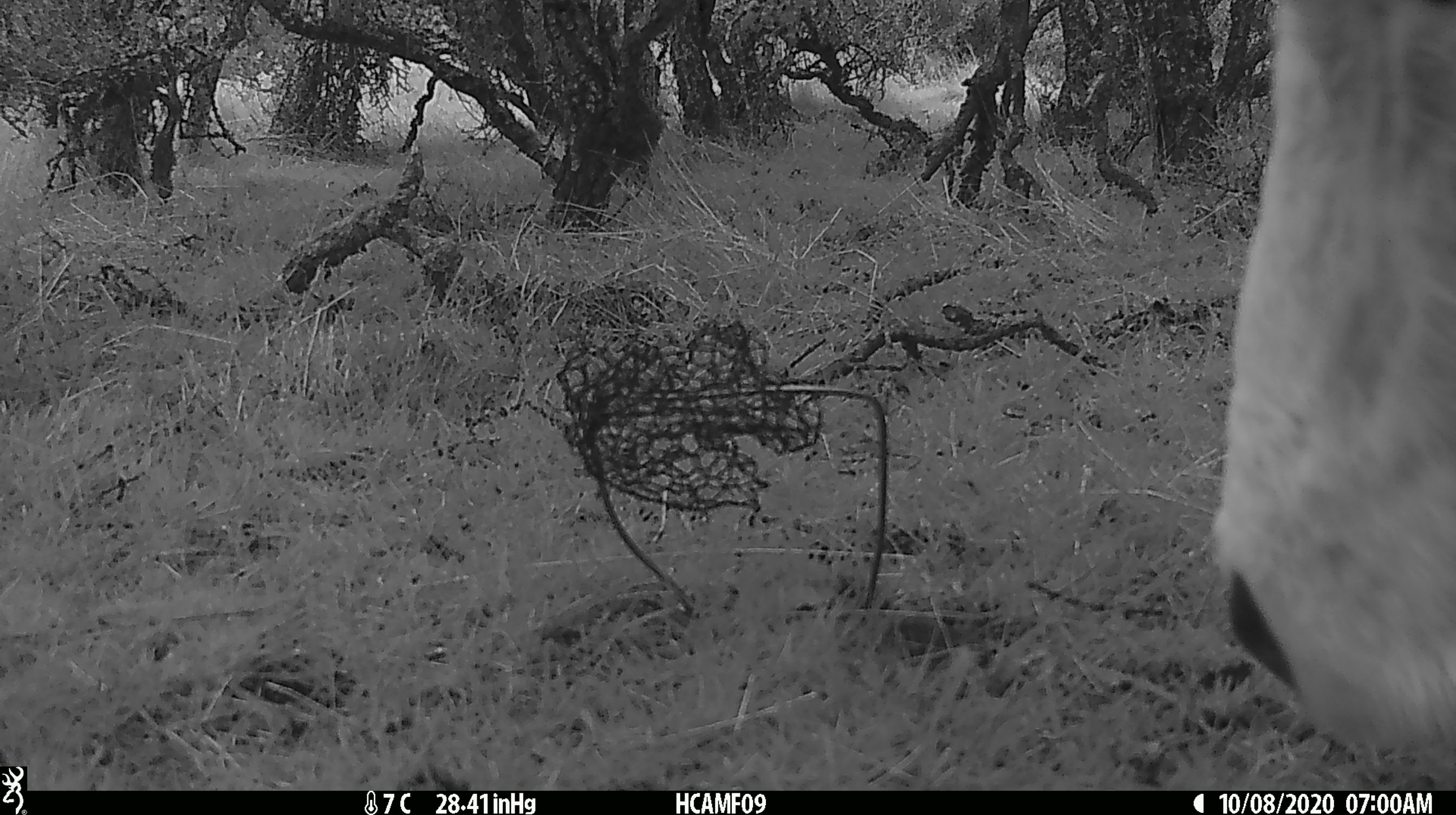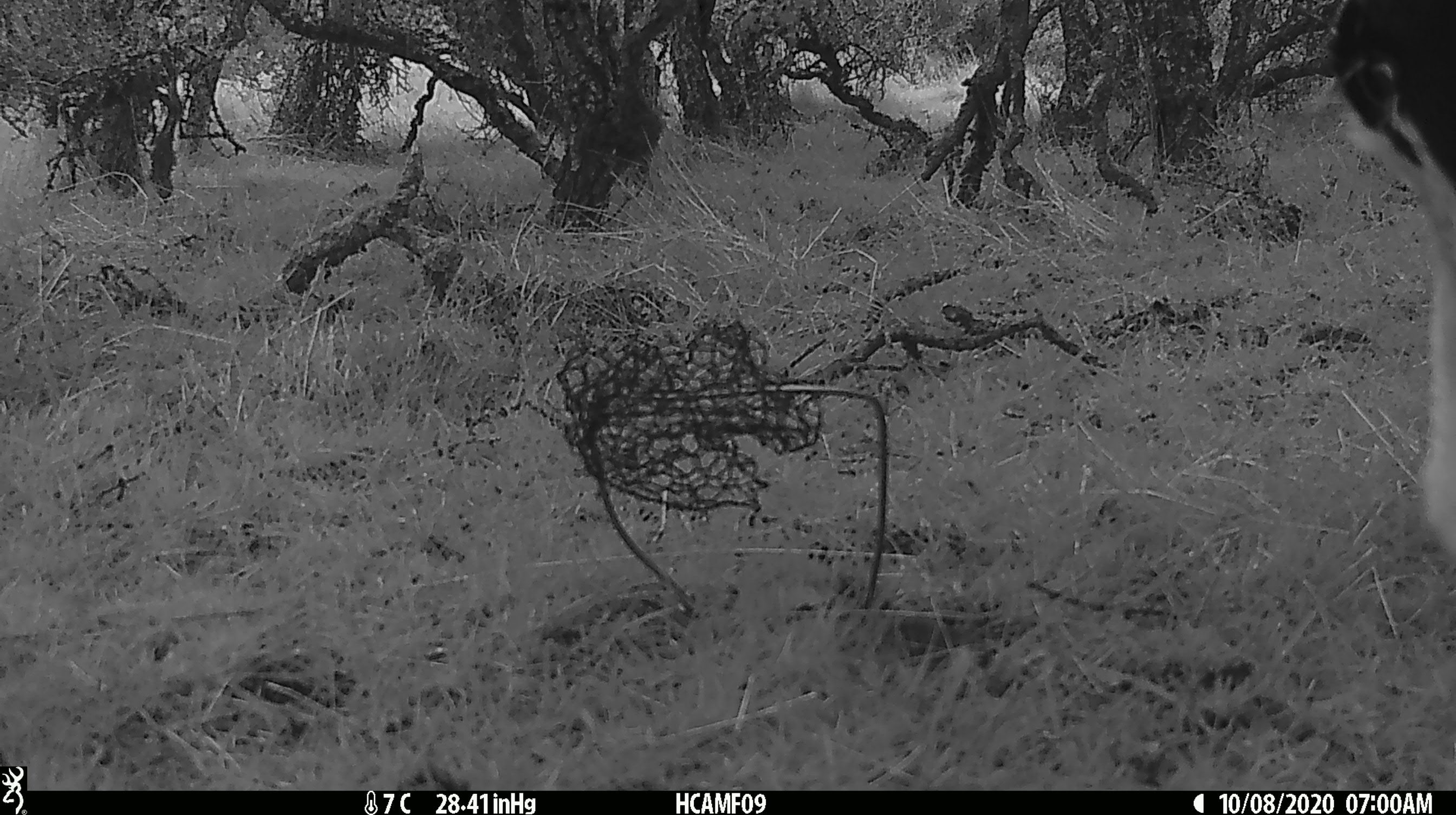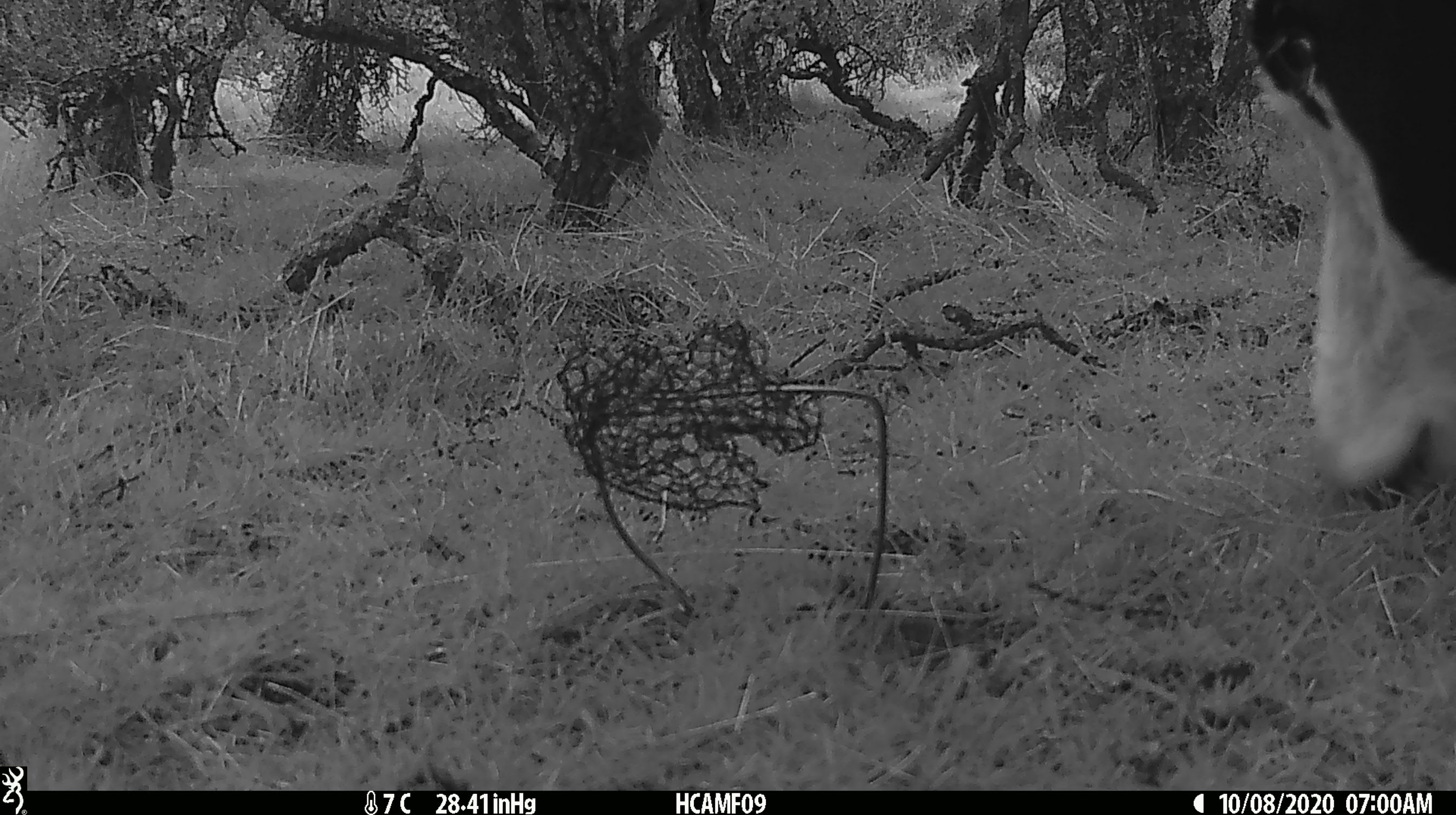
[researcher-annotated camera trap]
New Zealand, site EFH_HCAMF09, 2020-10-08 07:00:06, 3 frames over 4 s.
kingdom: Animalia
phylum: Chordata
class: Mammalia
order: Artiodactyla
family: Bovidae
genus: Bos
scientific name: Bos taurus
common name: domestic cow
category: cow